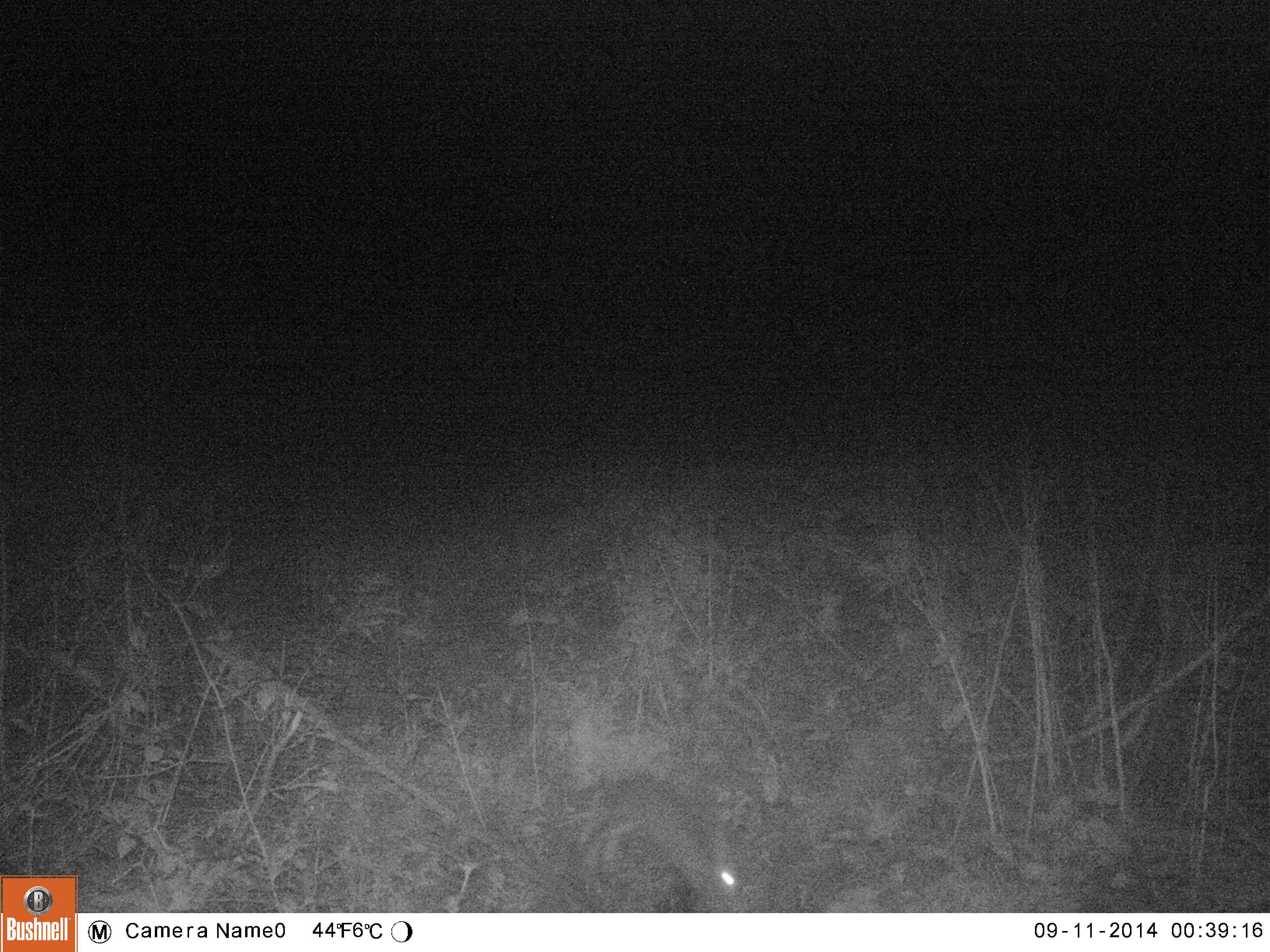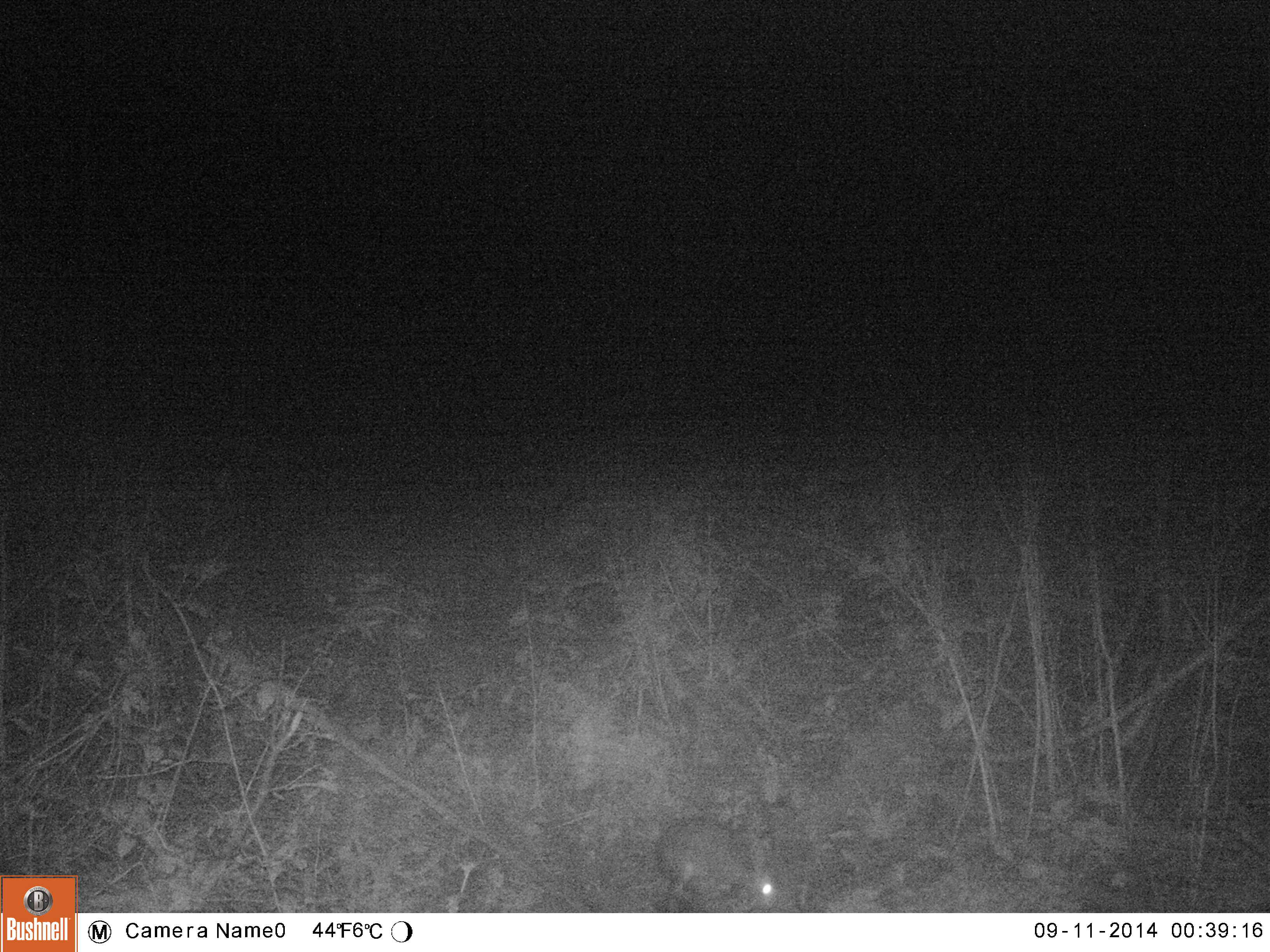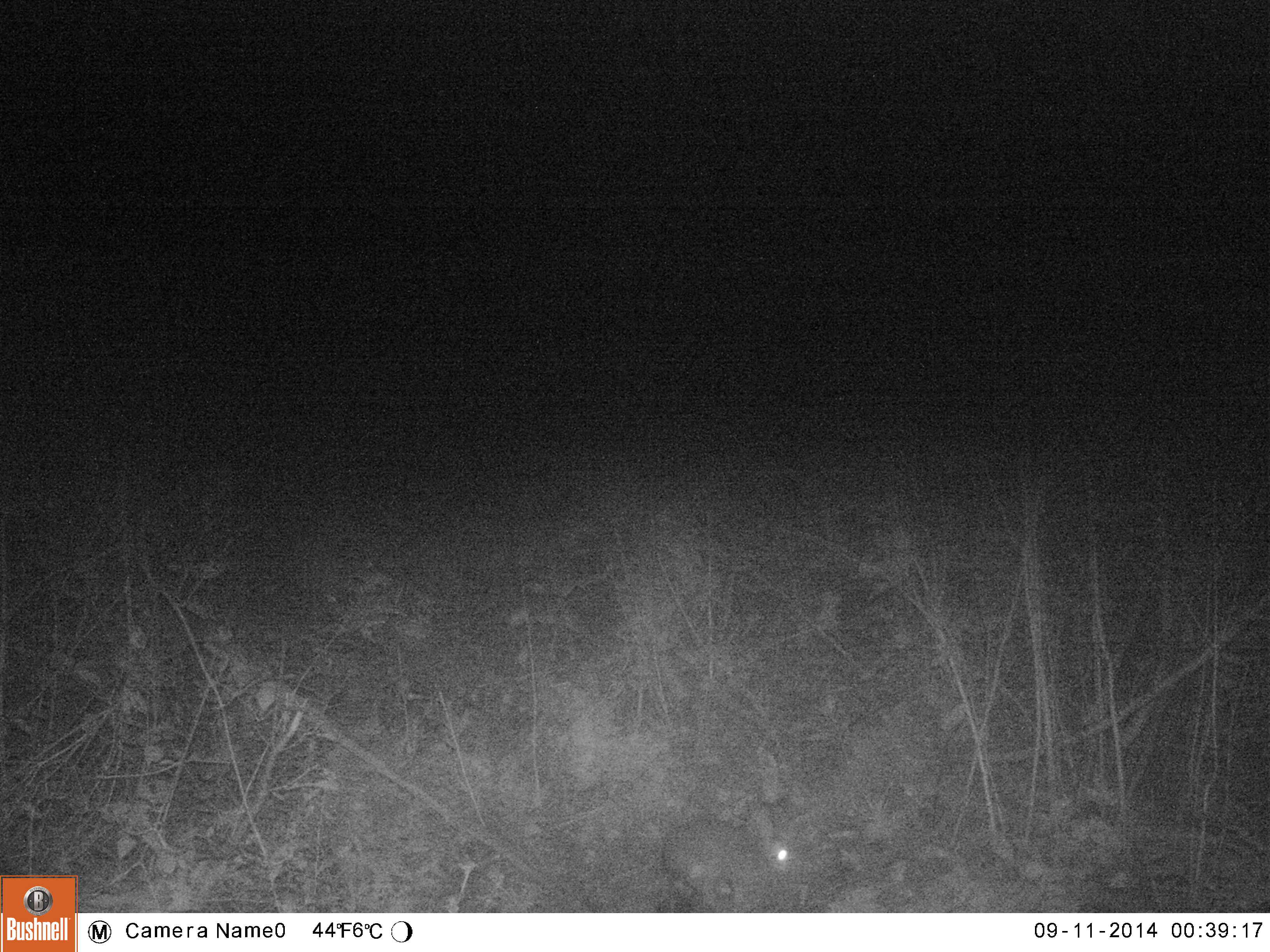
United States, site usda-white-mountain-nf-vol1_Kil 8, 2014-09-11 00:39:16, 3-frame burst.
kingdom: Animalia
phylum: Chordata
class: Mammalia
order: Lagomorpha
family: Leporidae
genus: Lepus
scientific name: Lepus americanus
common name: snowshoe hare